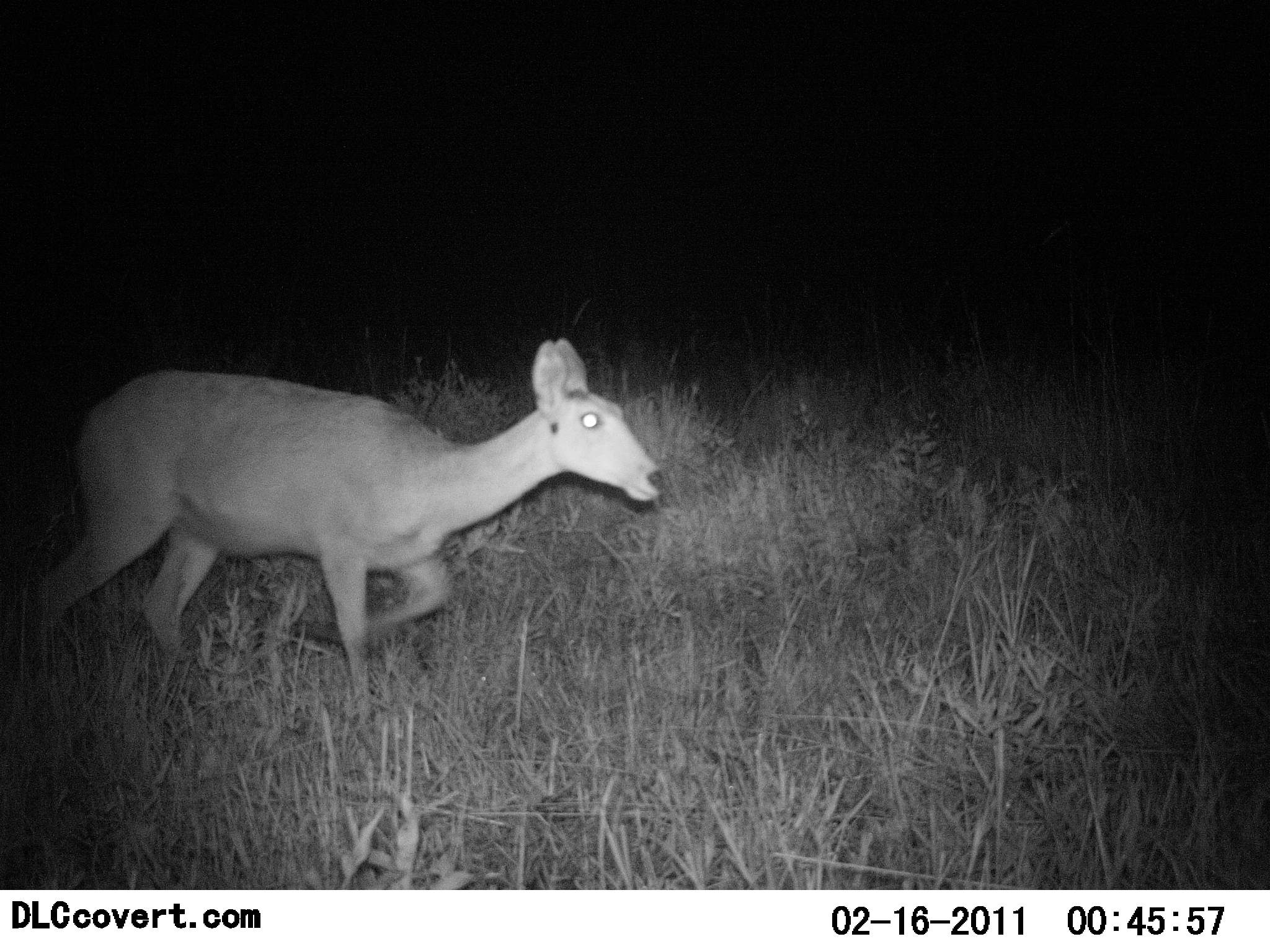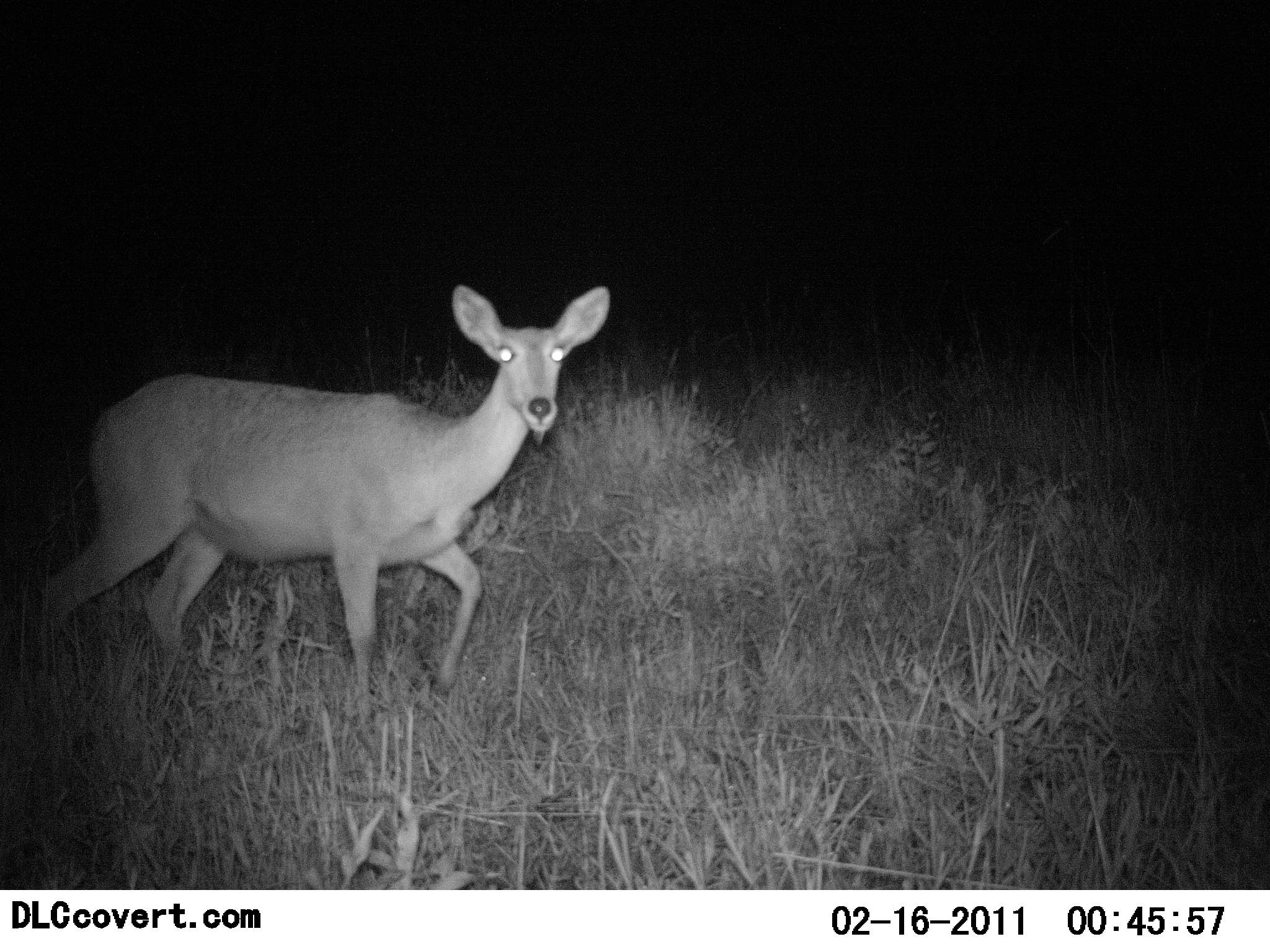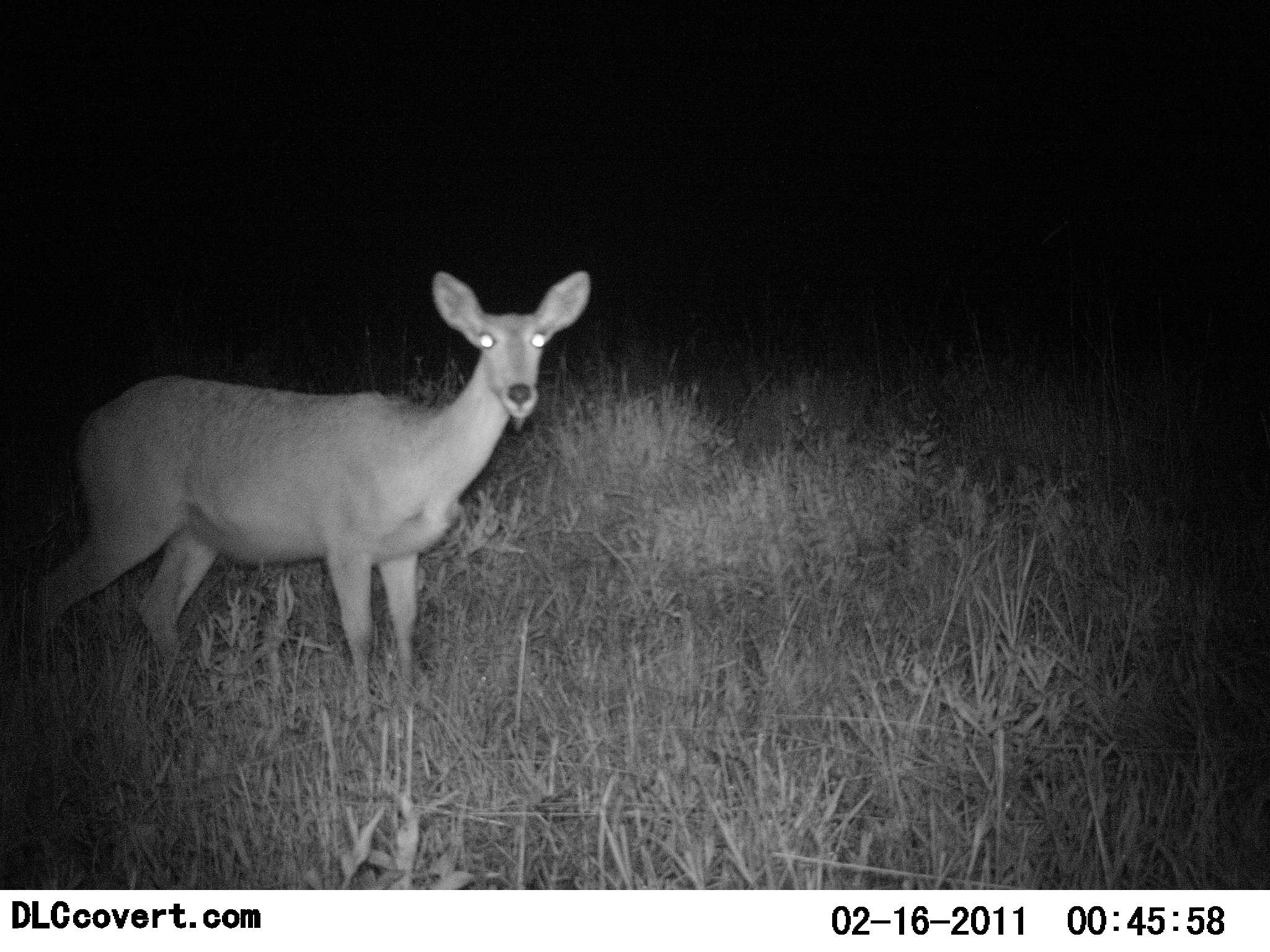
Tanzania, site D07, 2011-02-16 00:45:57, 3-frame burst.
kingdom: Animalia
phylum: Chordata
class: Mammalia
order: Artiodactyla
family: Bovidae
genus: Redunca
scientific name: Redunca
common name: reedbuck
Reedbuck (Redunca), count 1. Behavior (volunteer vote fractions): standing 64%, resting 0%, moving 55%, interacting 9%. Young present (vote fraction): 0%. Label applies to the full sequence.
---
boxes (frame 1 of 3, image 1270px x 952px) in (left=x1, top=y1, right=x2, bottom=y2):
animal: (left=20, top=338, right=672, bottom=674)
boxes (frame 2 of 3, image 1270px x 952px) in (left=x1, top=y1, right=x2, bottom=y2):
animal: (left=37, top=285, right=614, bottom=698)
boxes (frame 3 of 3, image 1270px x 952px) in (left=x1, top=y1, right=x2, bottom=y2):
animal: (left=25, top=268, right=592, bottom=707)